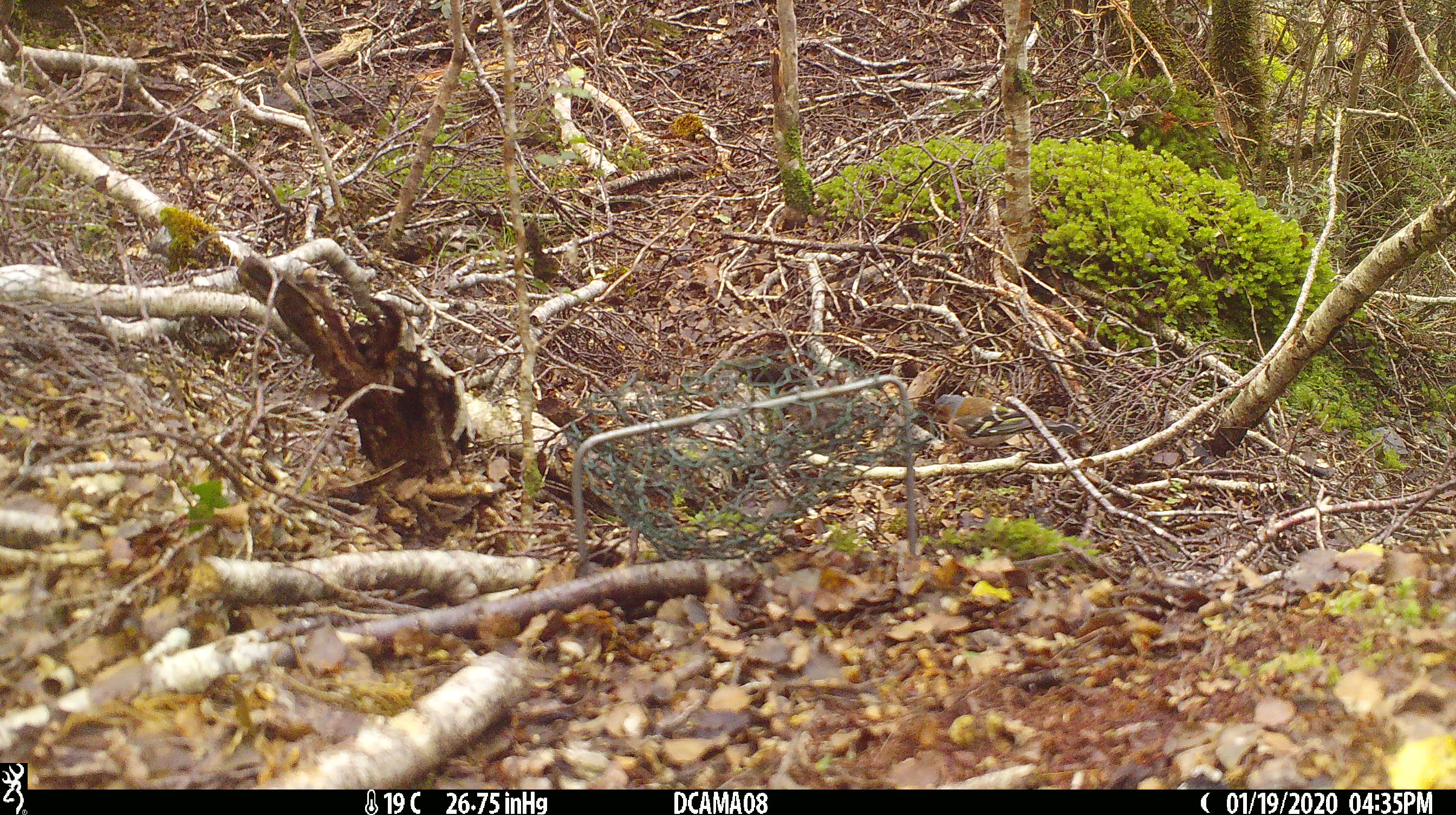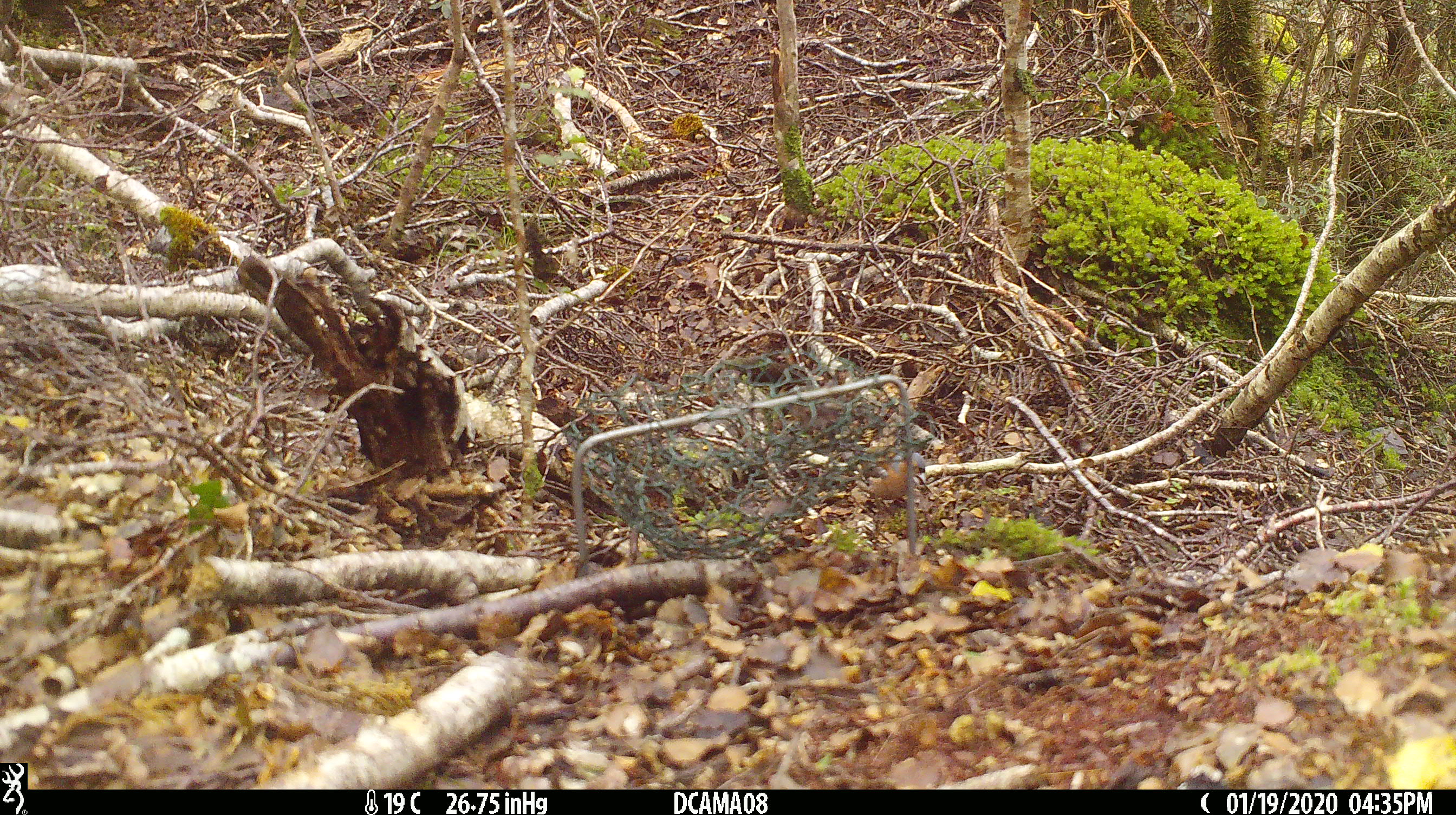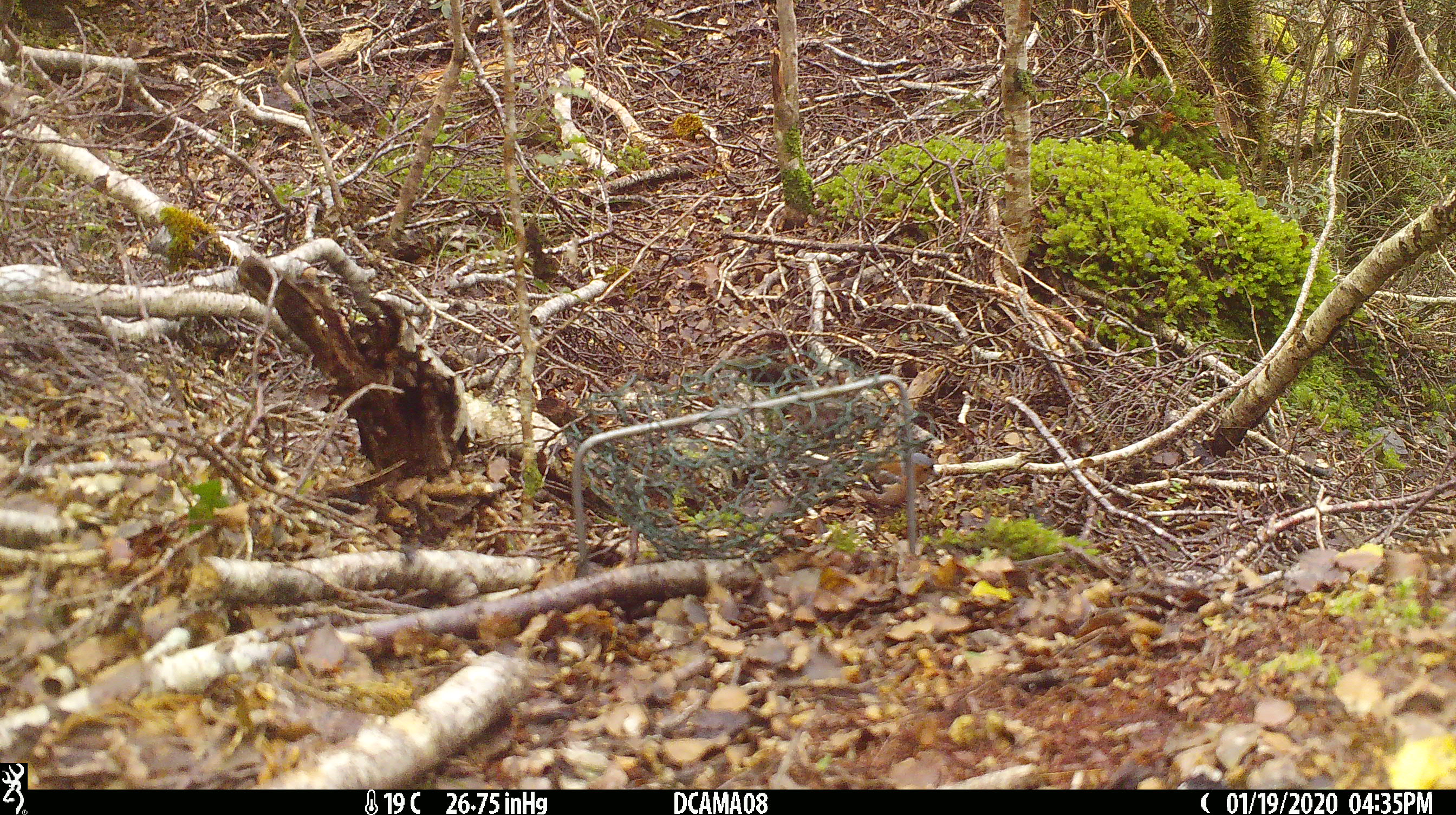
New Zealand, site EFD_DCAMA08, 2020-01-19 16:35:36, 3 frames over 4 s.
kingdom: Animalia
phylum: Chordata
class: Aves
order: Passeriformes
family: Fringillidae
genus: Fringilla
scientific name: Fringilla coelebs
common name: common chaffinch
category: chaffinch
Chaffinch (common chaffinch) (Fringilla coelebs).